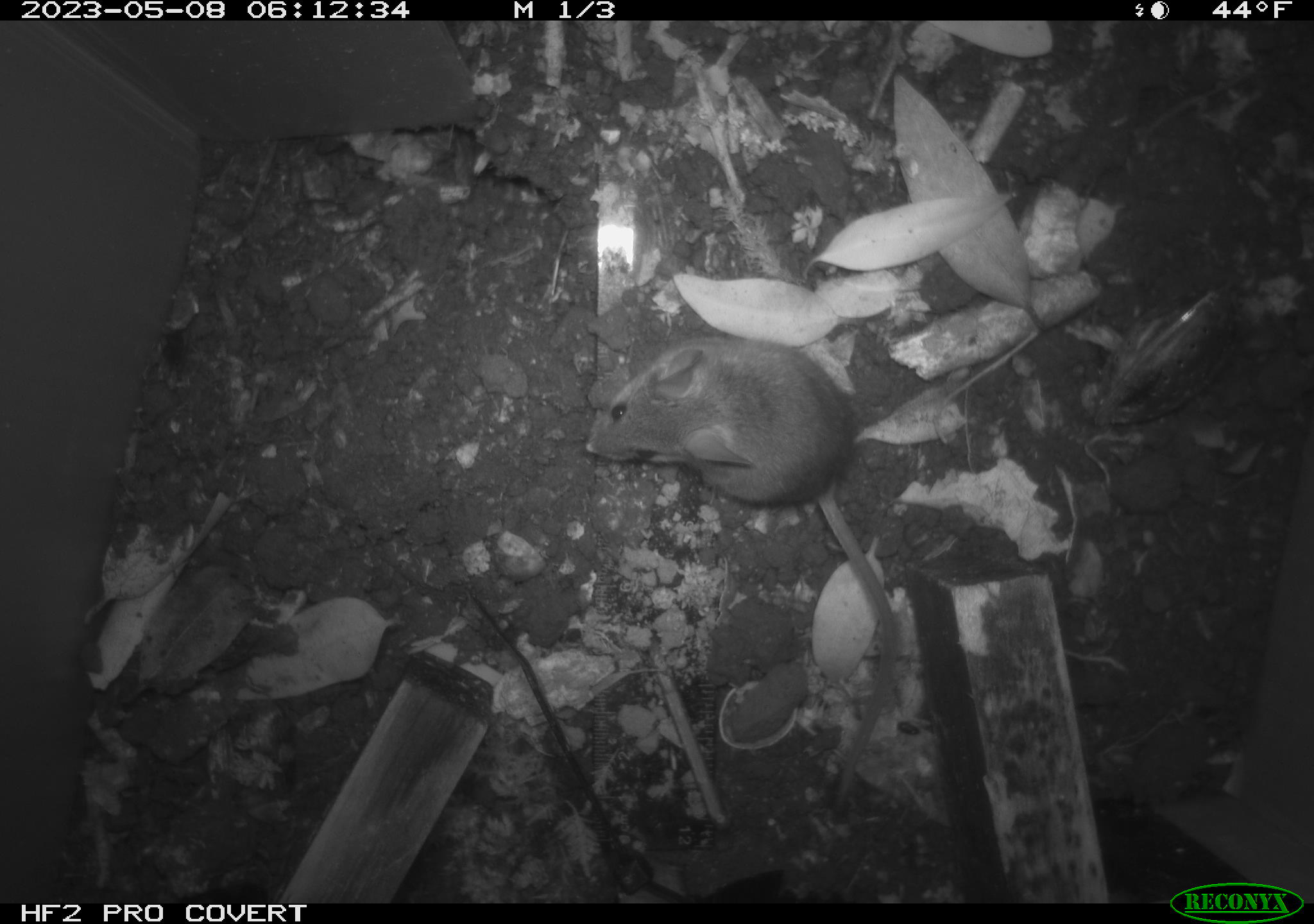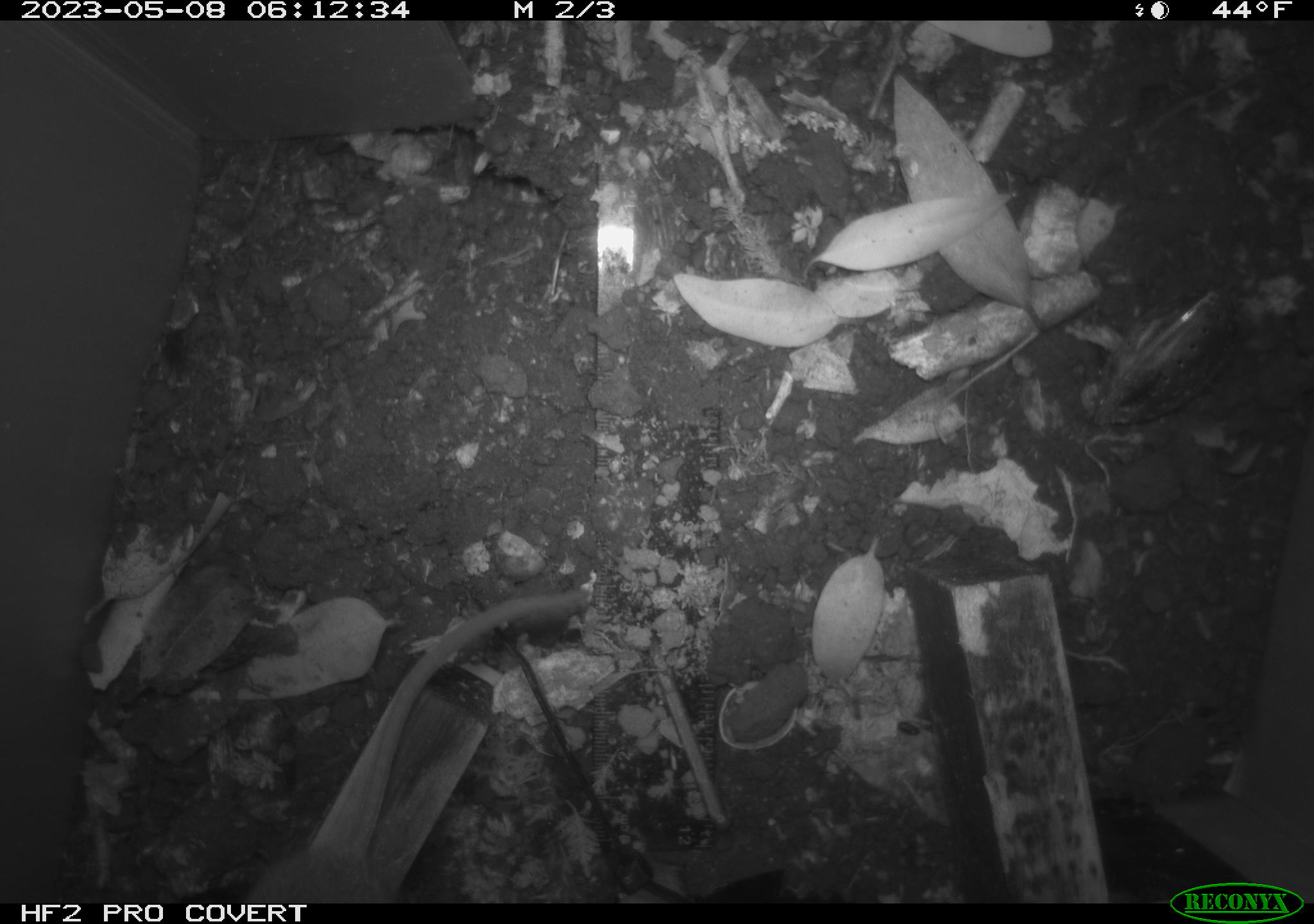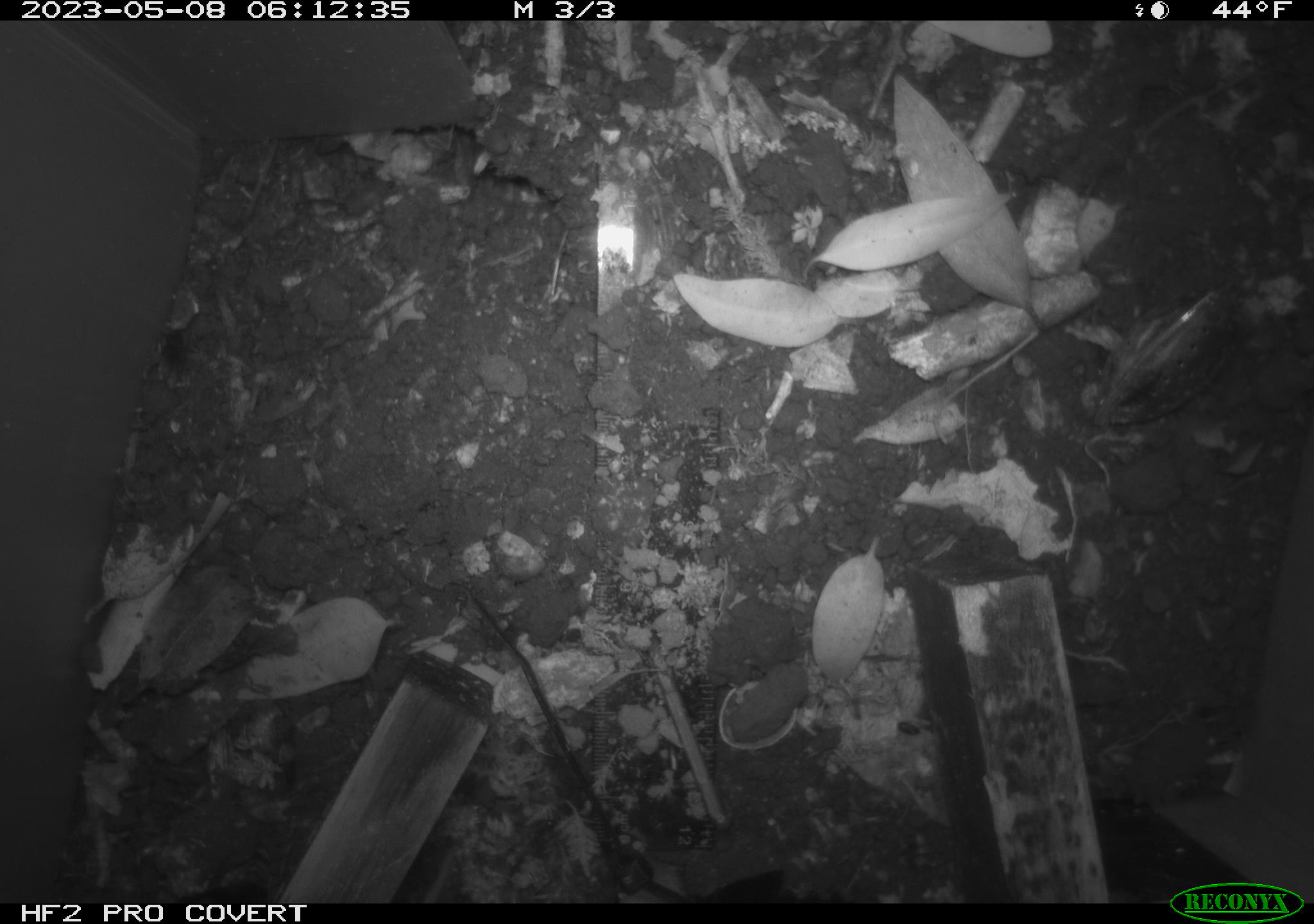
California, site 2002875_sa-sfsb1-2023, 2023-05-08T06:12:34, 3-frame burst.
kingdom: Animalia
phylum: Chordata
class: Mammalia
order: Rodentia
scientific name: Rodentia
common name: mouse species